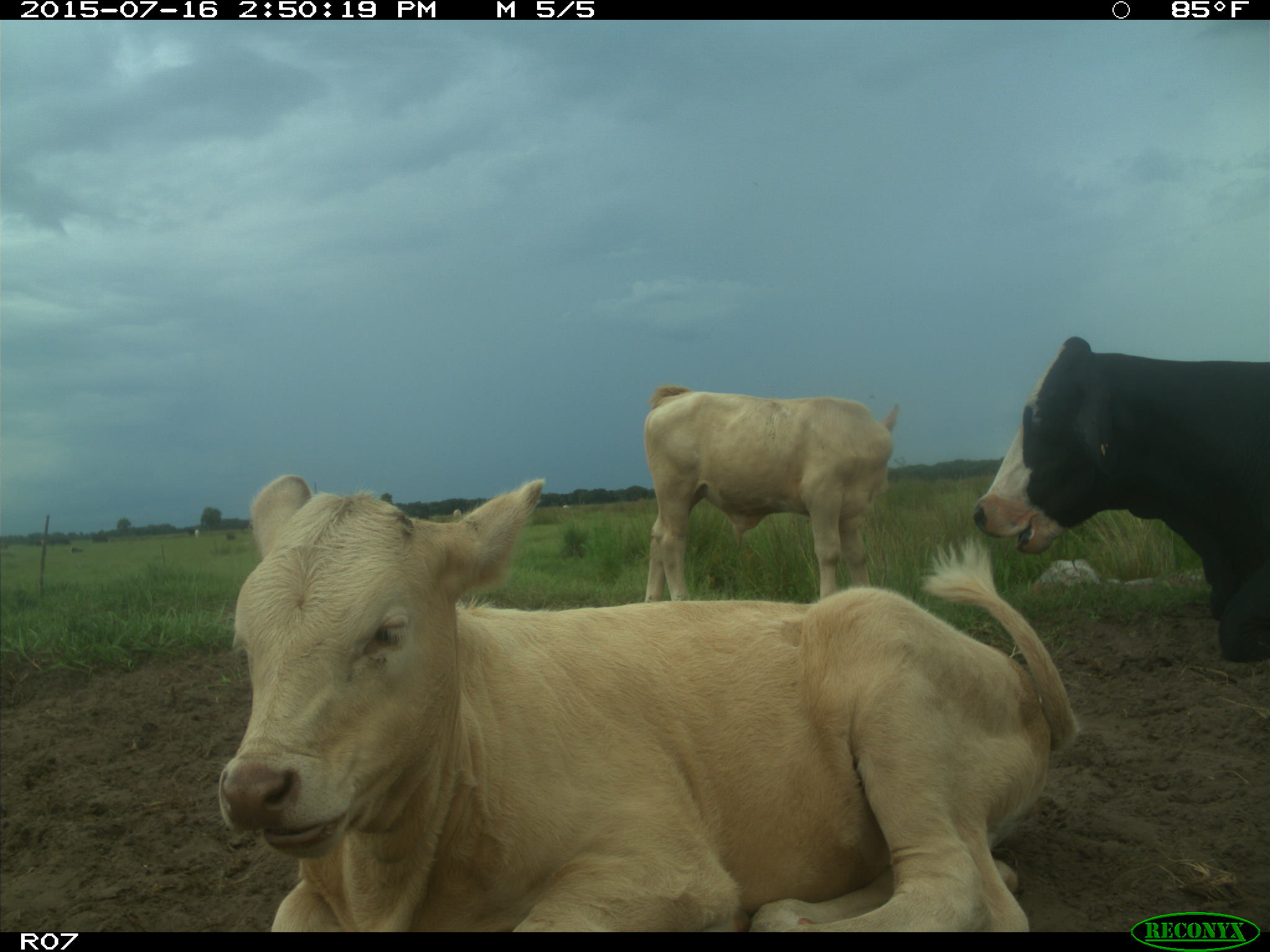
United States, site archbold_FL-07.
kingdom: Animalia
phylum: Chordata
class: Mammalia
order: Artiodactyla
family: Bovidae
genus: Bos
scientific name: Bos taurus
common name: domestic cow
Bos taurus (domestic cow).